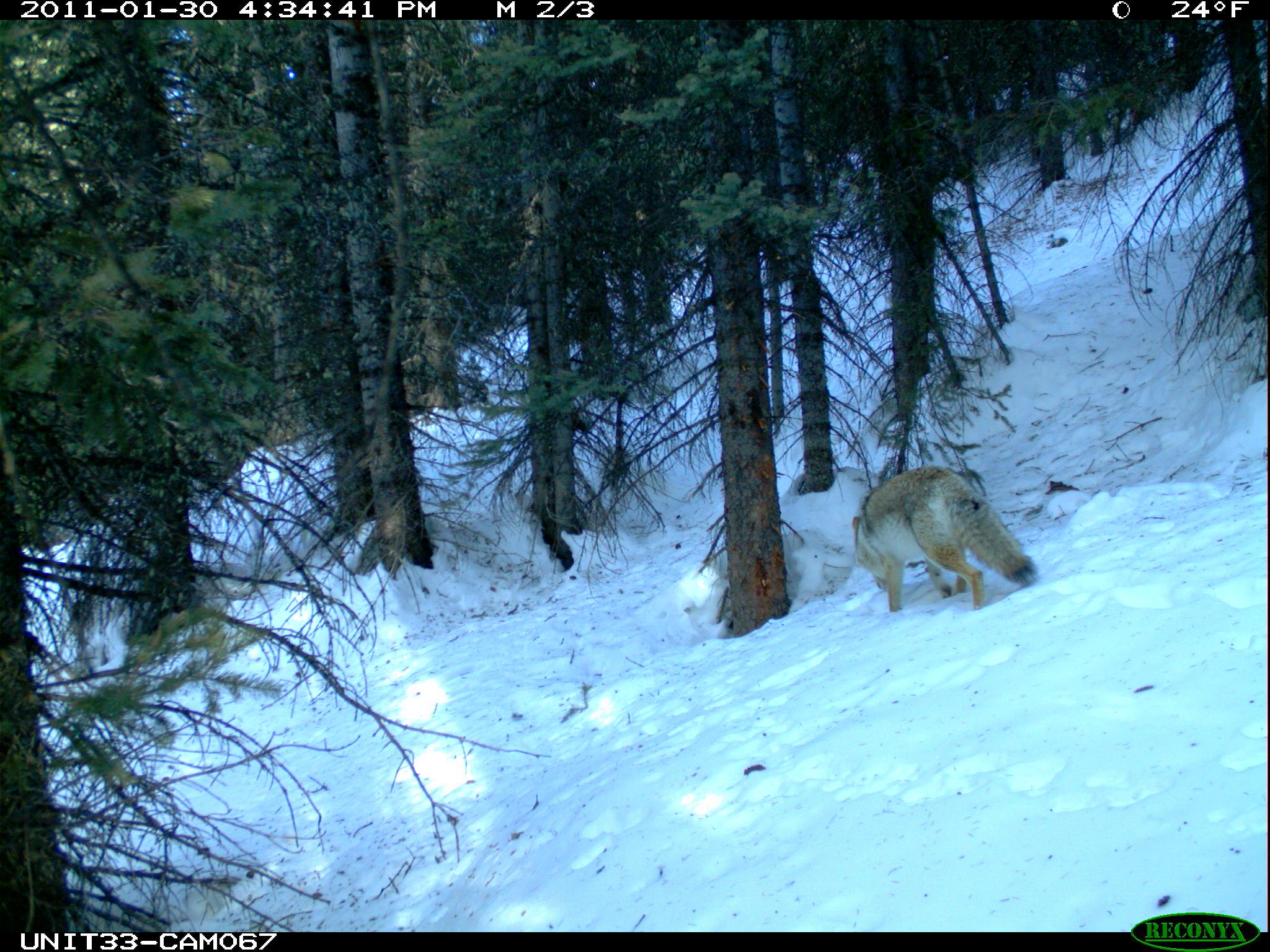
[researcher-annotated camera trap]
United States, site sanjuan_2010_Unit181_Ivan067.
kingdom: Animalia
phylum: Chordata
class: Mammalia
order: Carnivora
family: Canidae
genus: Canis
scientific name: Canis latrans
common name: coyote